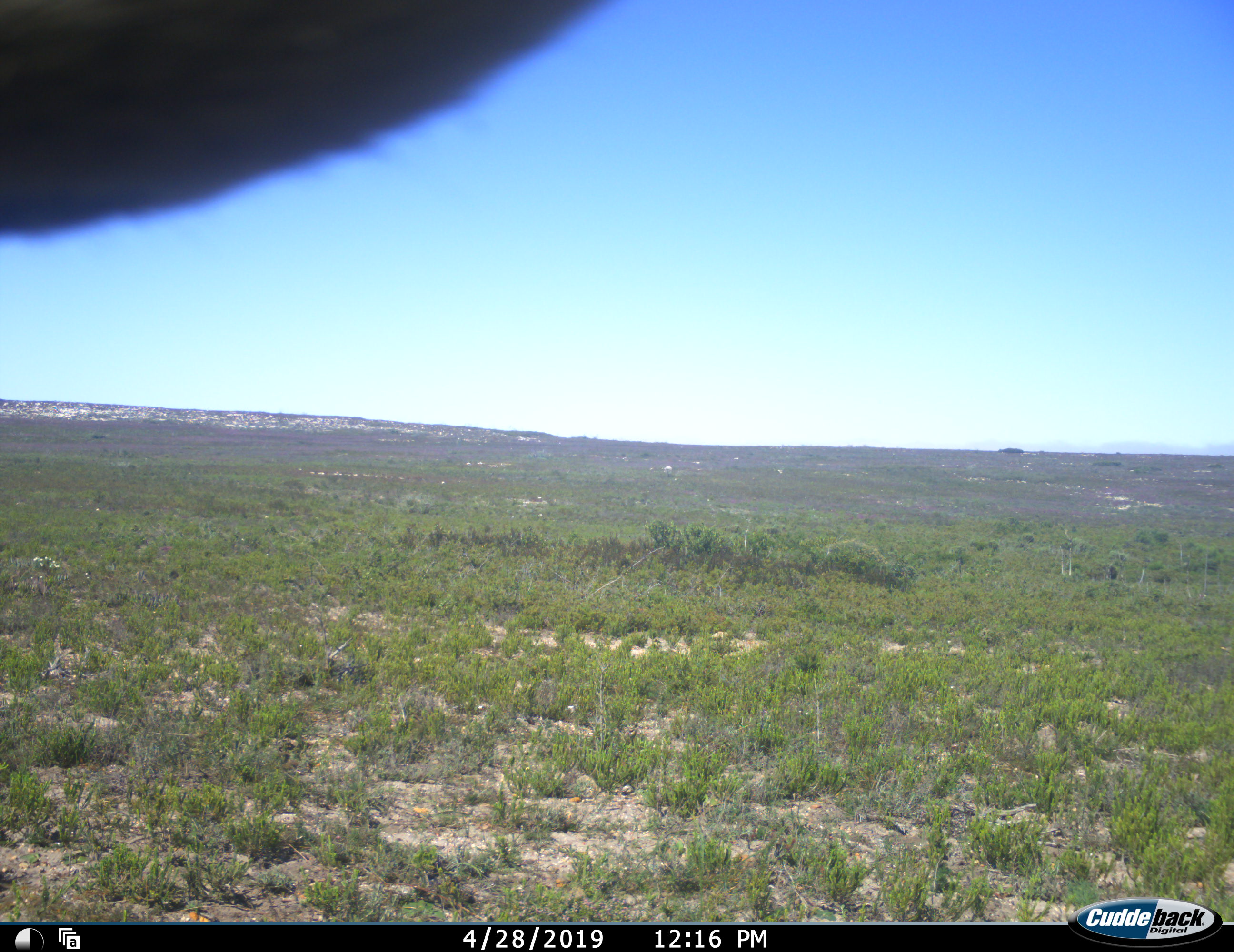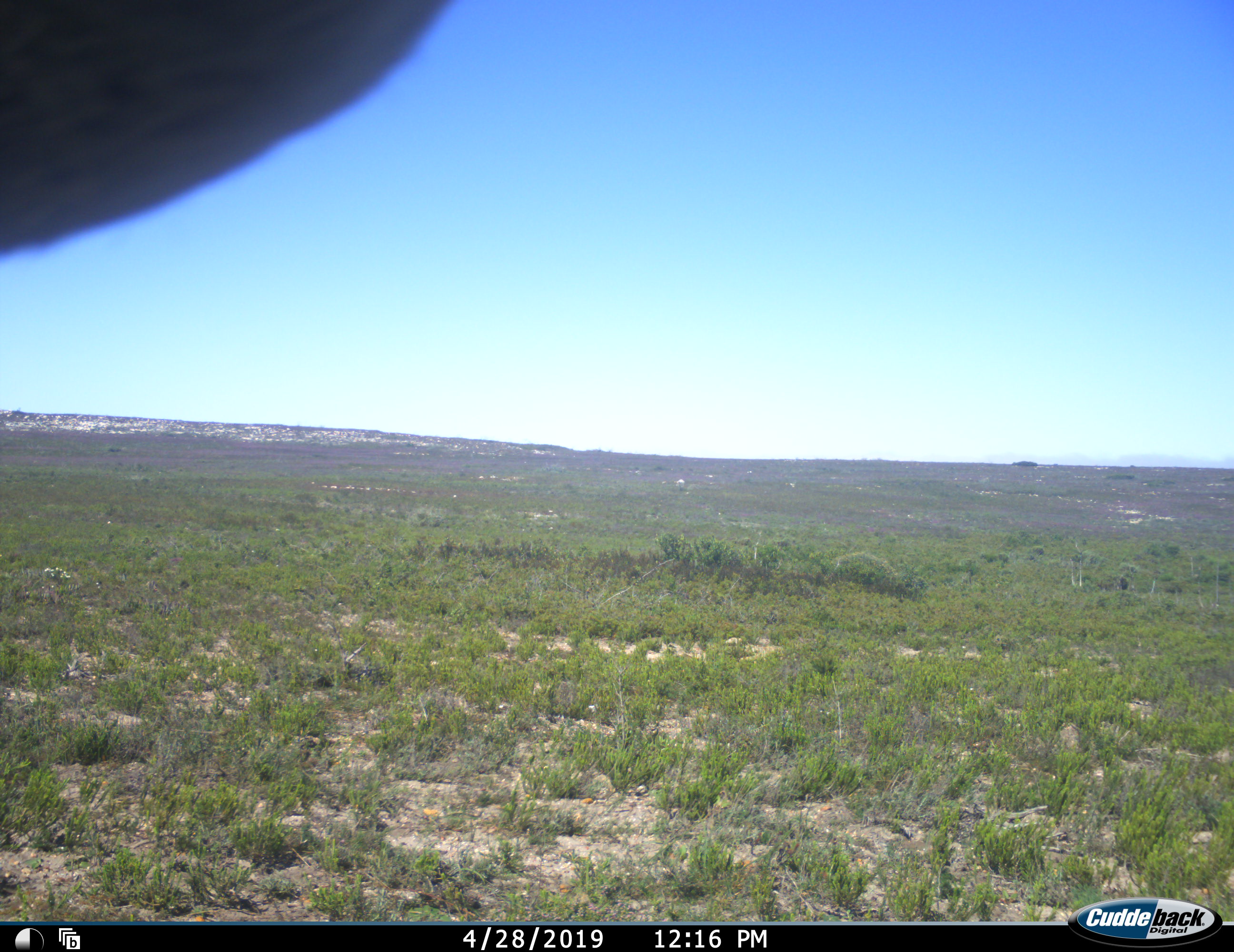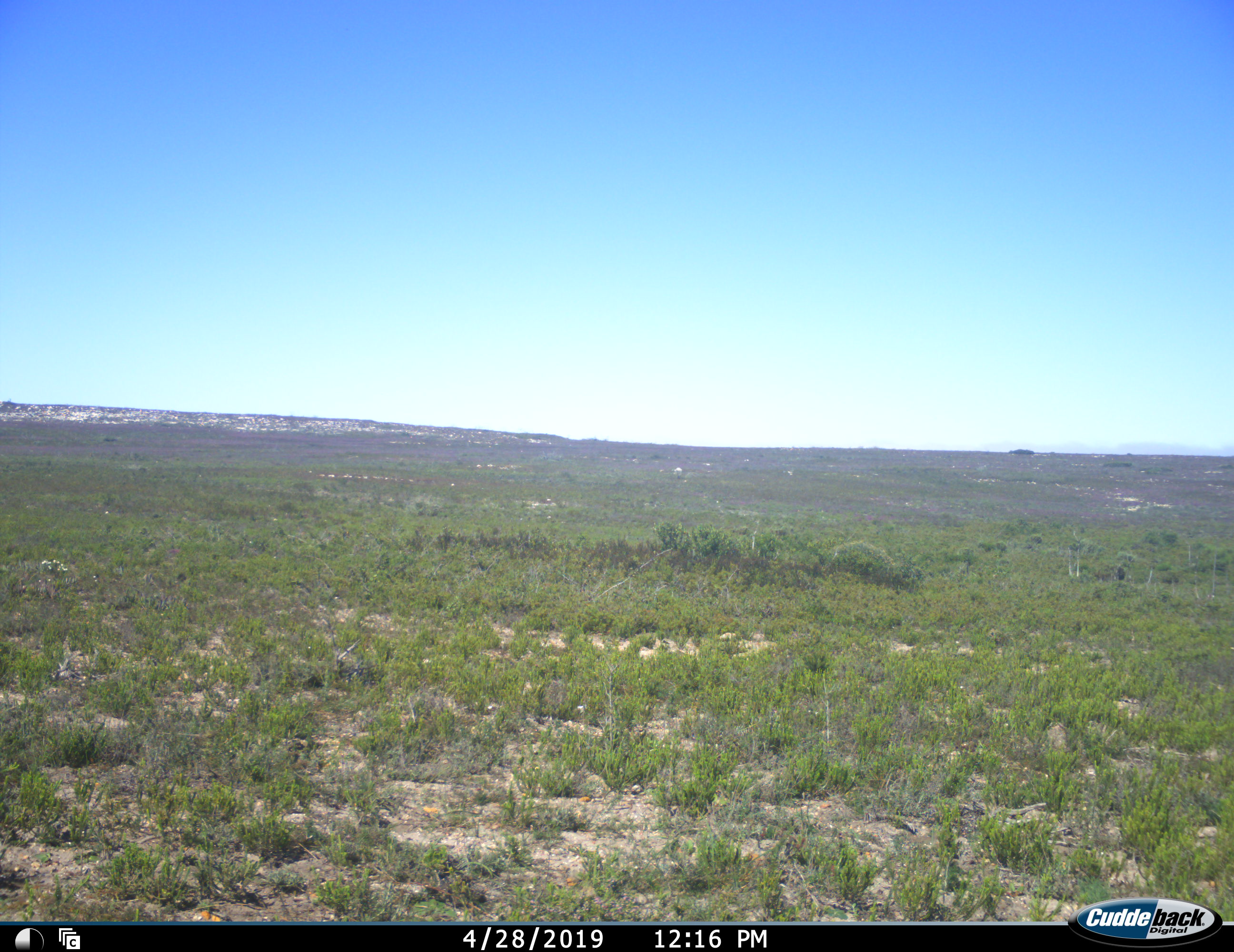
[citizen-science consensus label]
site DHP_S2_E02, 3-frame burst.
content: unidentified animal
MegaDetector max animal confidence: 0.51